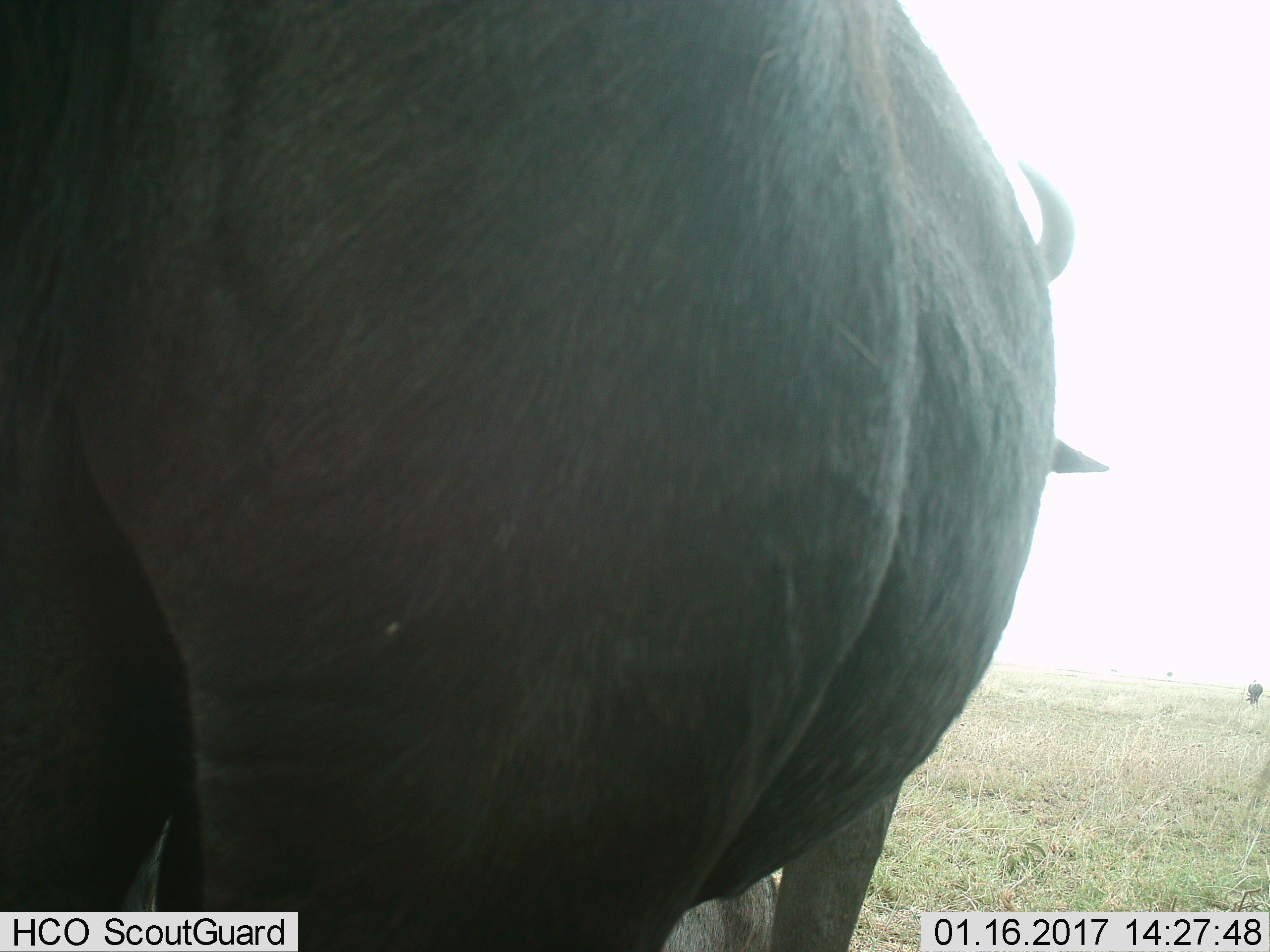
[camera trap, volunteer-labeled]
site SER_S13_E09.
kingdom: Animalia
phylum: Chordata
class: Mammalia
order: Artiodactyla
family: Bovidae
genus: Syncerus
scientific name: Syncerus caffer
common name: african buffalo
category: buffalo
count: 2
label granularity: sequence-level